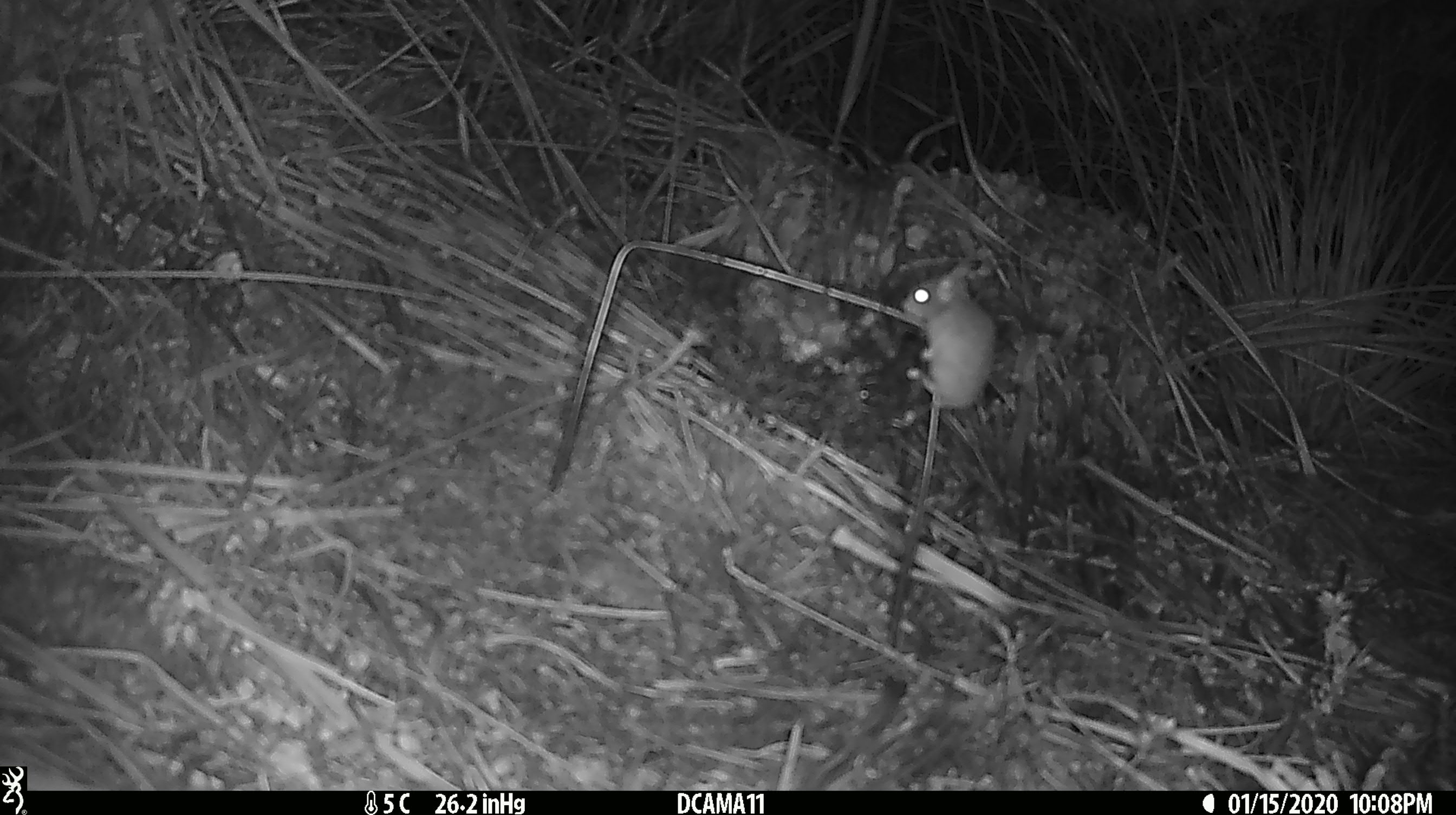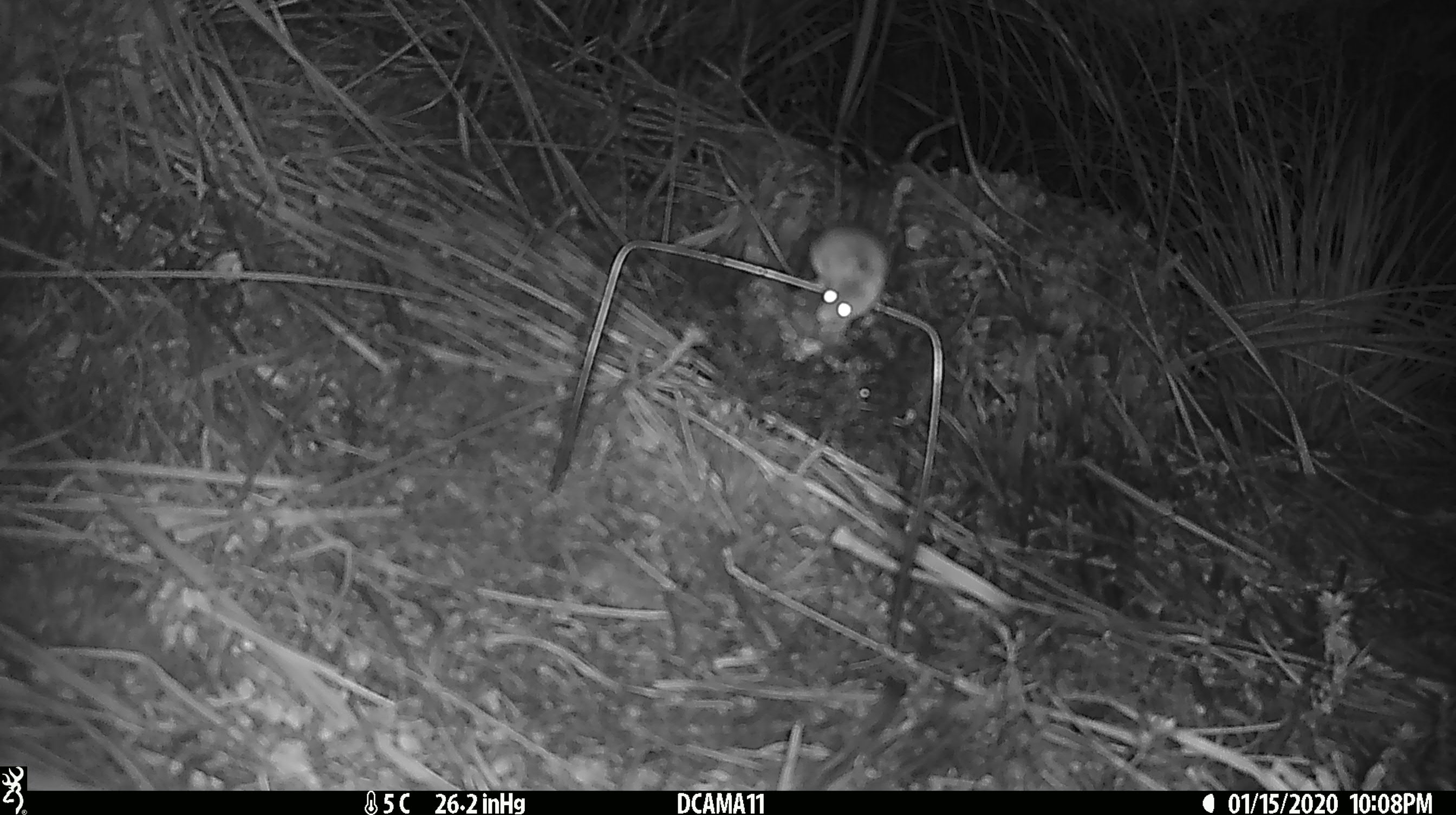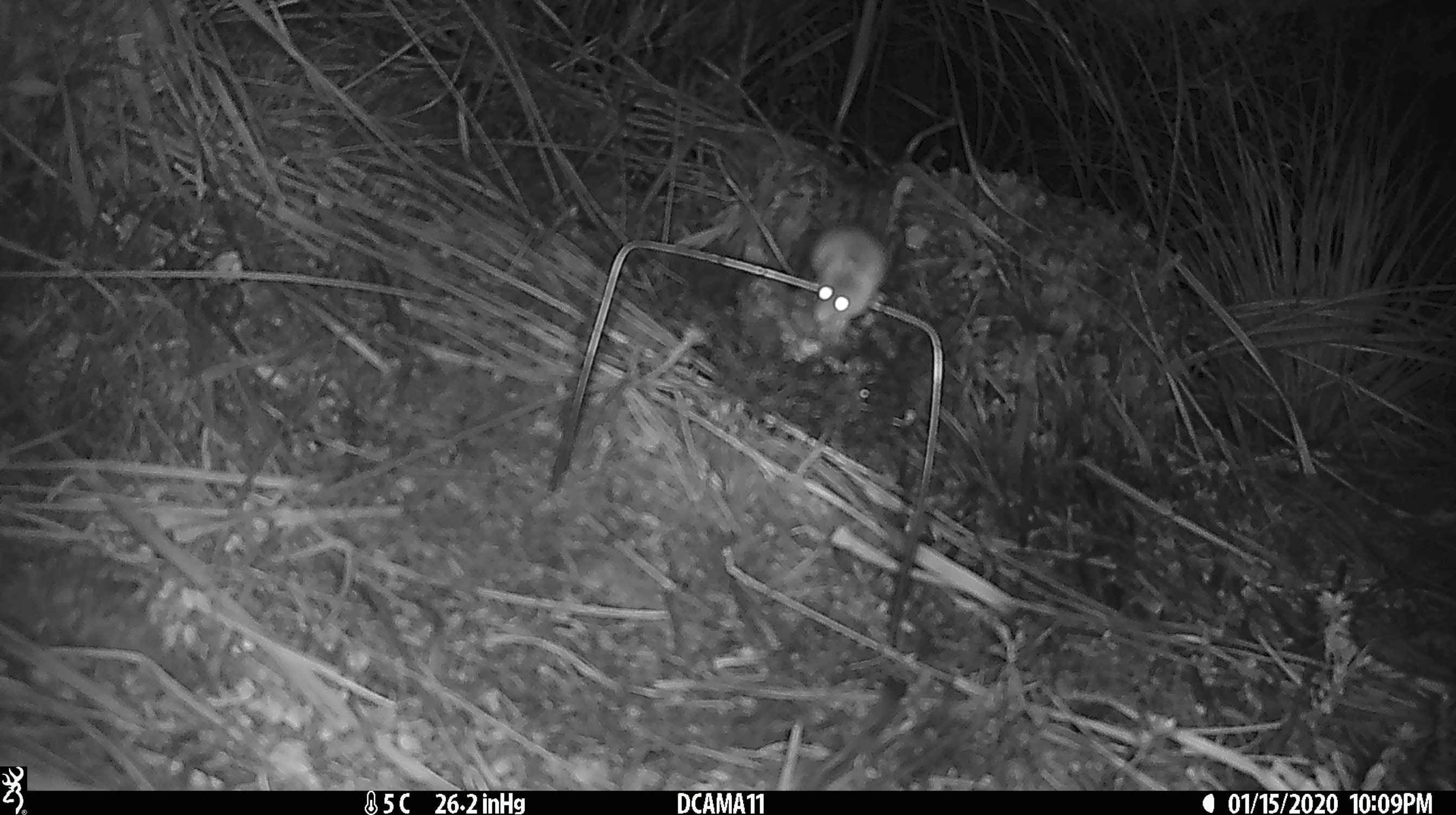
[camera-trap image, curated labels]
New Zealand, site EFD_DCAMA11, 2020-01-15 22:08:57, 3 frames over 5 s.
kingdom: Animalia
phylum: Chordata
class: Mammalia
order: Rodentia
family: Muridae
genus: Mus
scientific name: Mus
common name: mouse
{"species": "mouse (Mus)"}